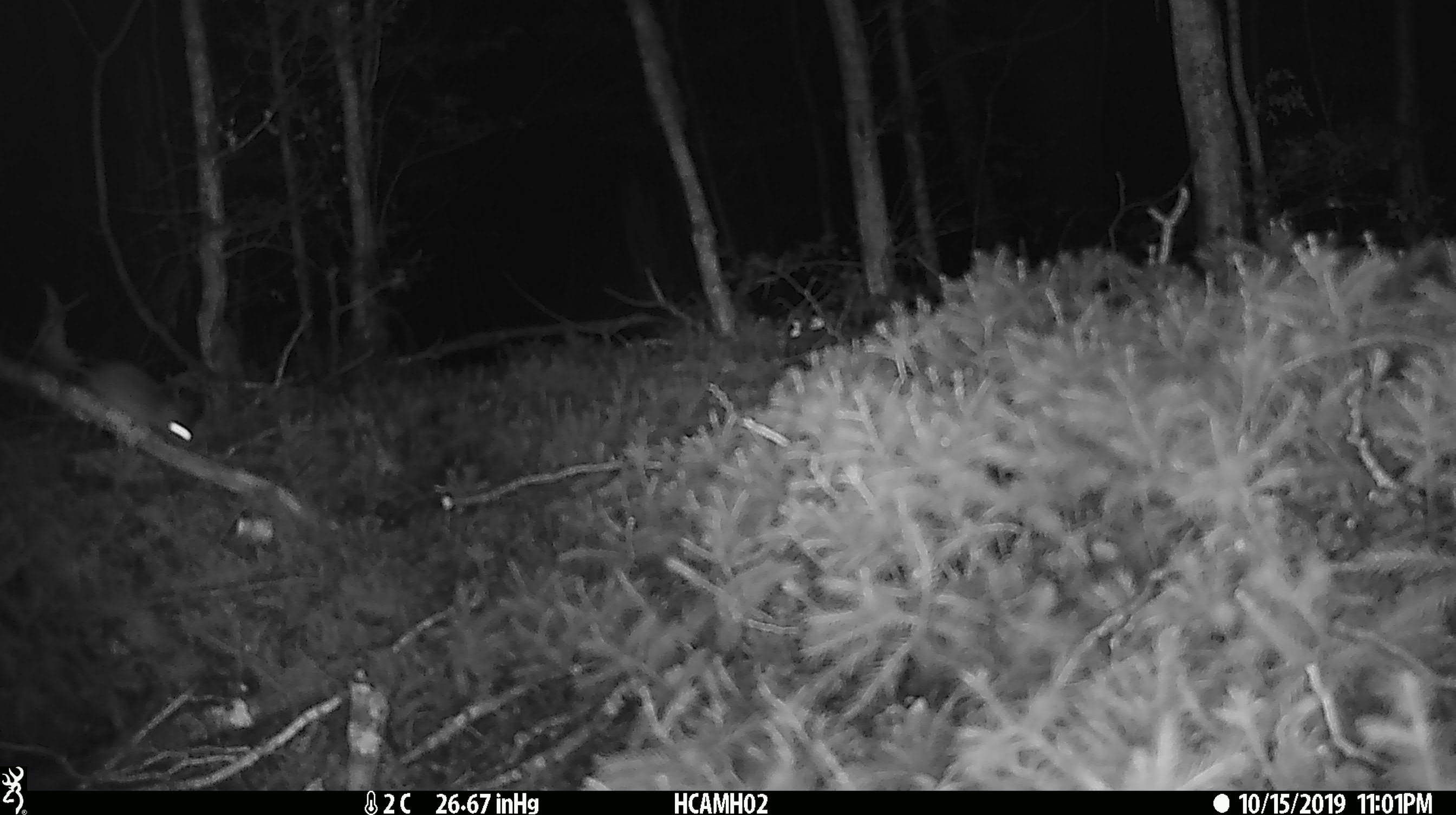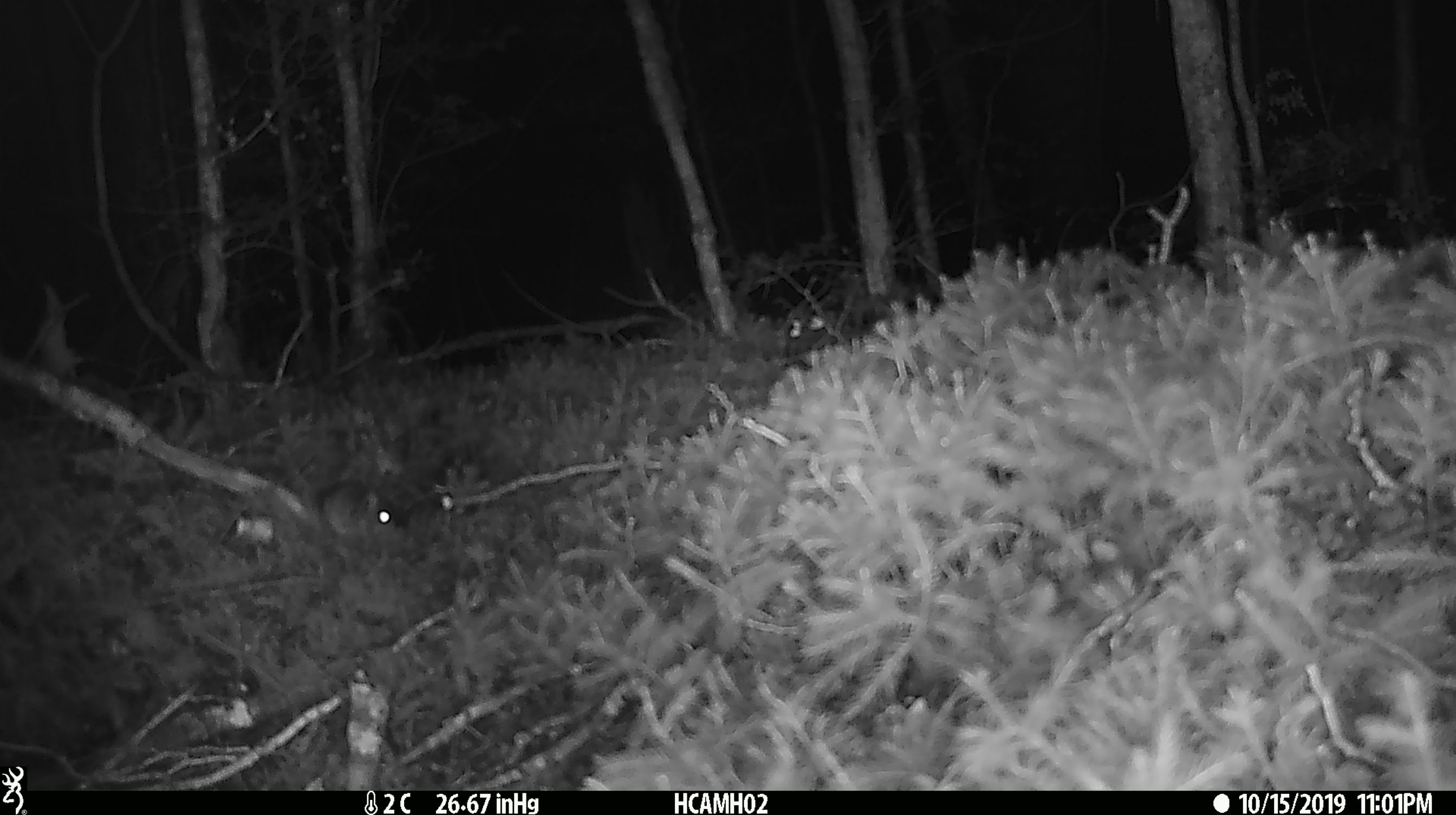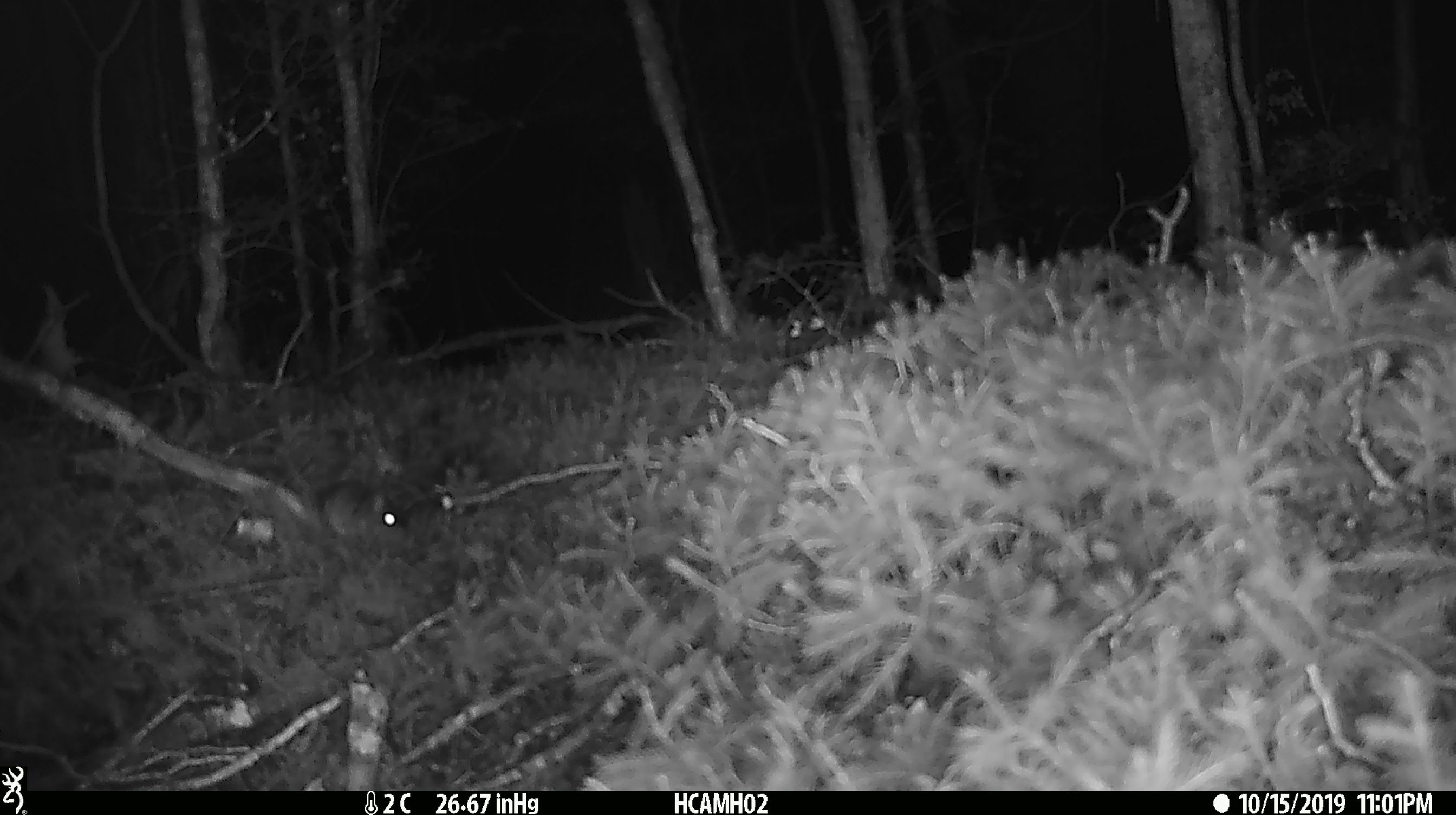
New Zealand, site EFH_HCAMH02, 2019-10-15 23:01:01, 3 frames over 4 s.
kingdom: Animalia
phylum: Chordata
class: Mammalia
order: Rodentia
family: Muridae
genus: Mus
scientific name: Mus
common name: mouse